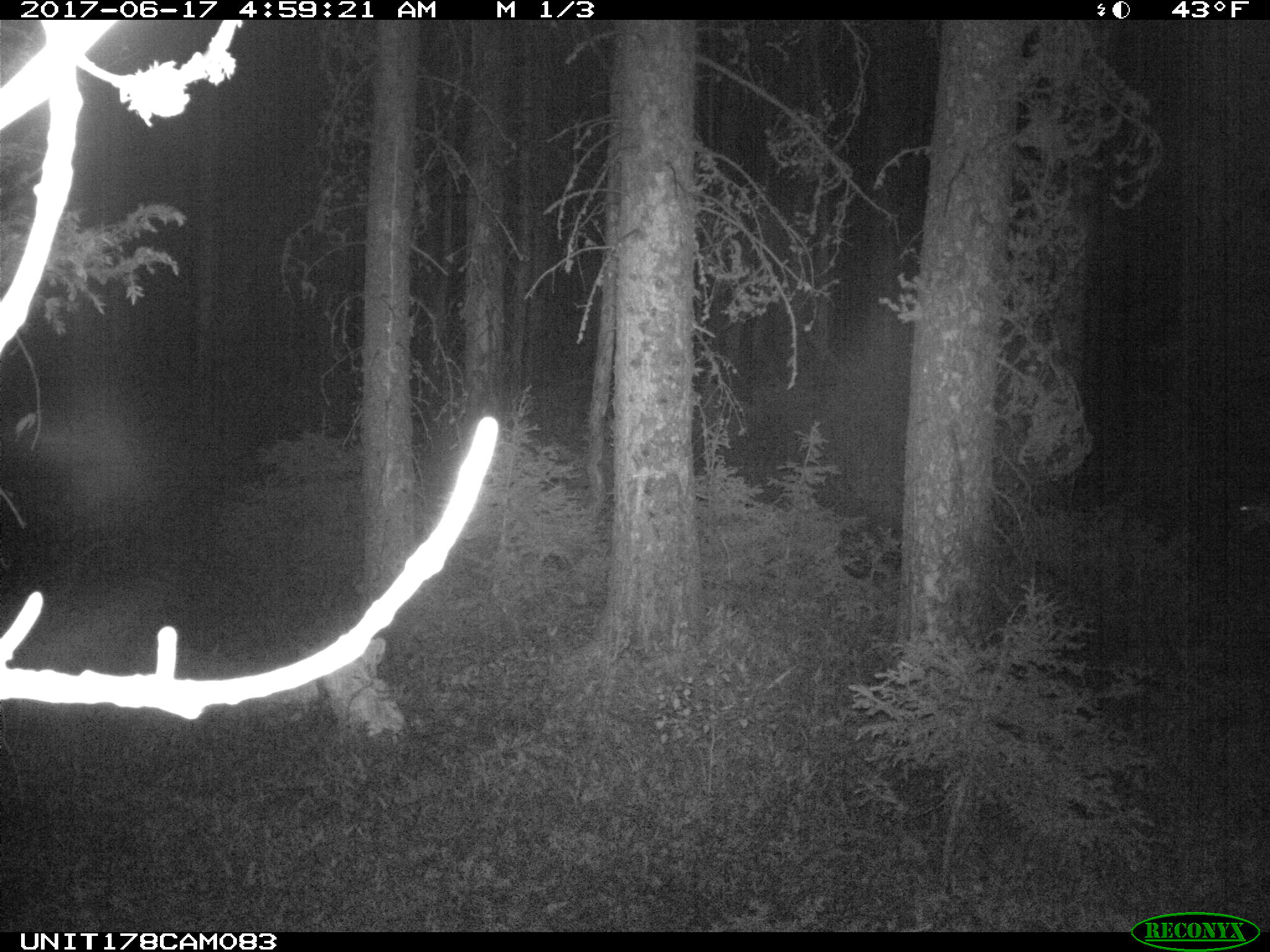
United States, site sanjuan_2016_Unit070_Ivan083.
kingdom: Animalia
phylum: Chordata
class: Mammalia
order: Artiodactyla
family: Cervidae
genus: Odocoileus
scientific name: Odocoileus hemionus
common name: mule deer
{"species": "Odocoileus hemionus (mule deer)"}